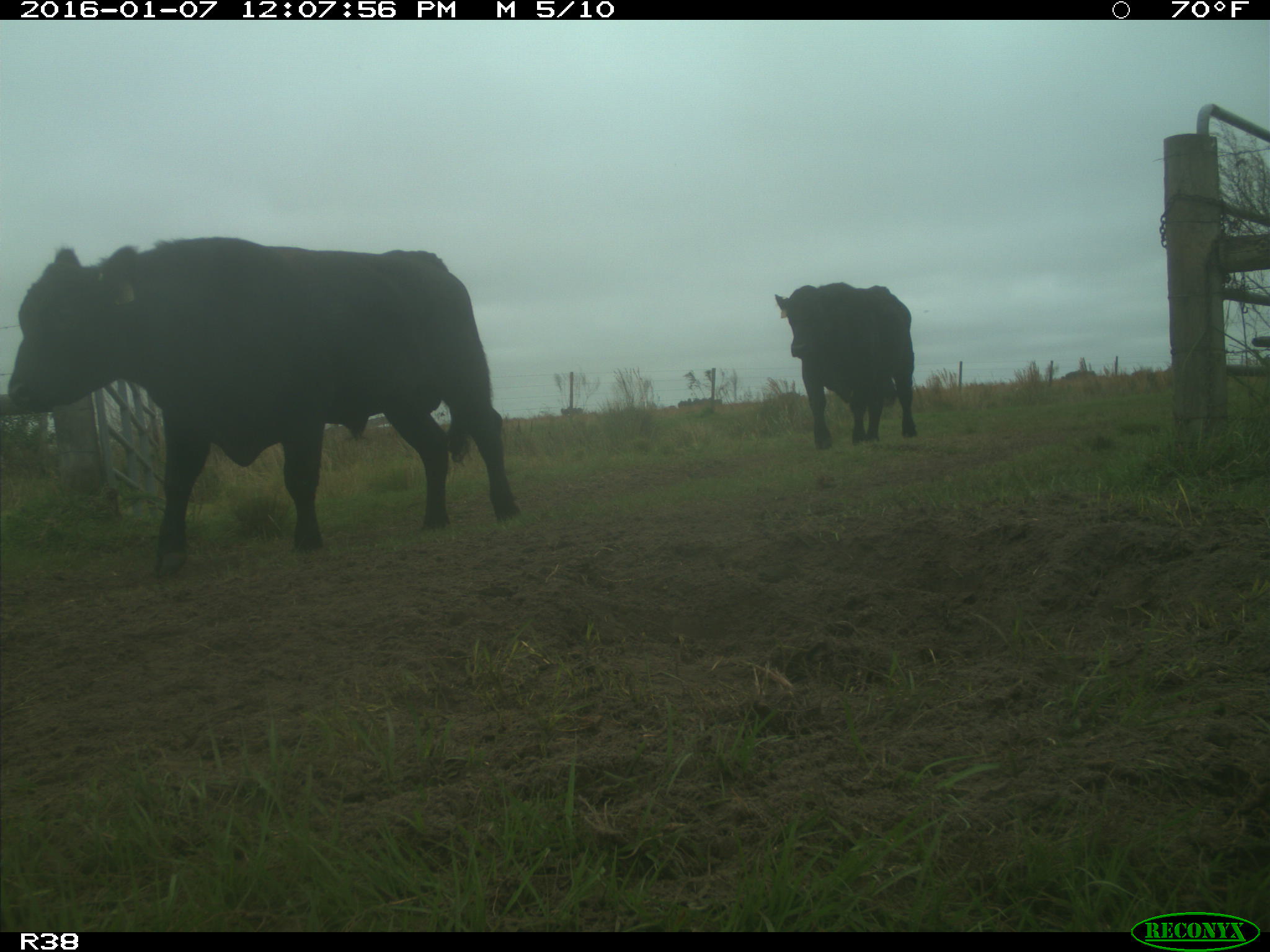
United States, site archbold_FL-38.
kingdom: Animalia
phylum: Chordata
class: Mammalia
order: Artiodactyla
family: Bovidae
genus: Bos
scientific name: Bos taurus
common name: domestic cow